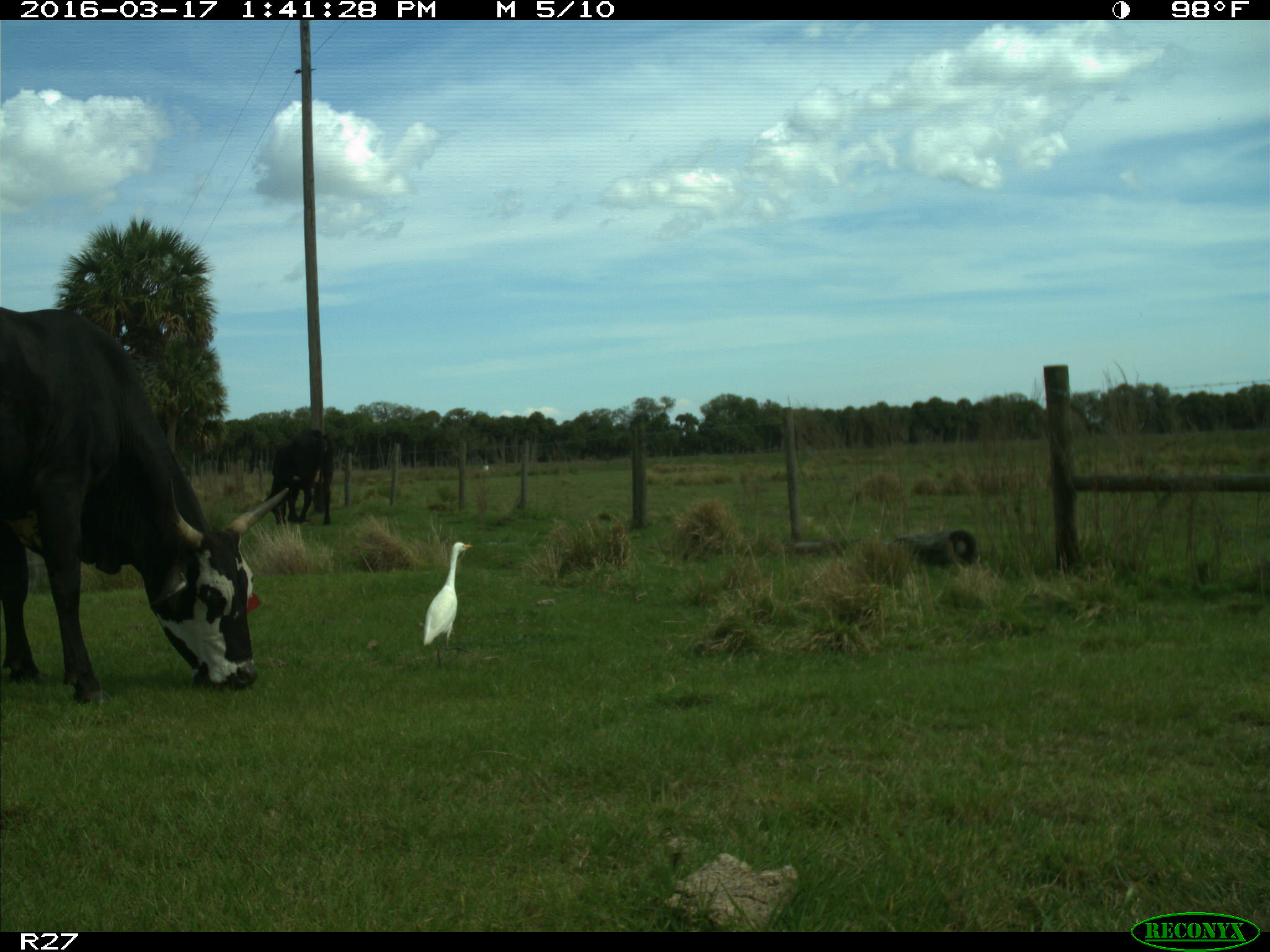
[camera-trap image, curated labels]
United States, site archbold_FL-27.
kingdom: Animalia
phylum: Chordata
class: Mammalia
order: Artiodactyla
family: Bovidae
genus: Bos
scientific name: Bos taurus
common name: domestic cow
Bos taurus (domestic cow).